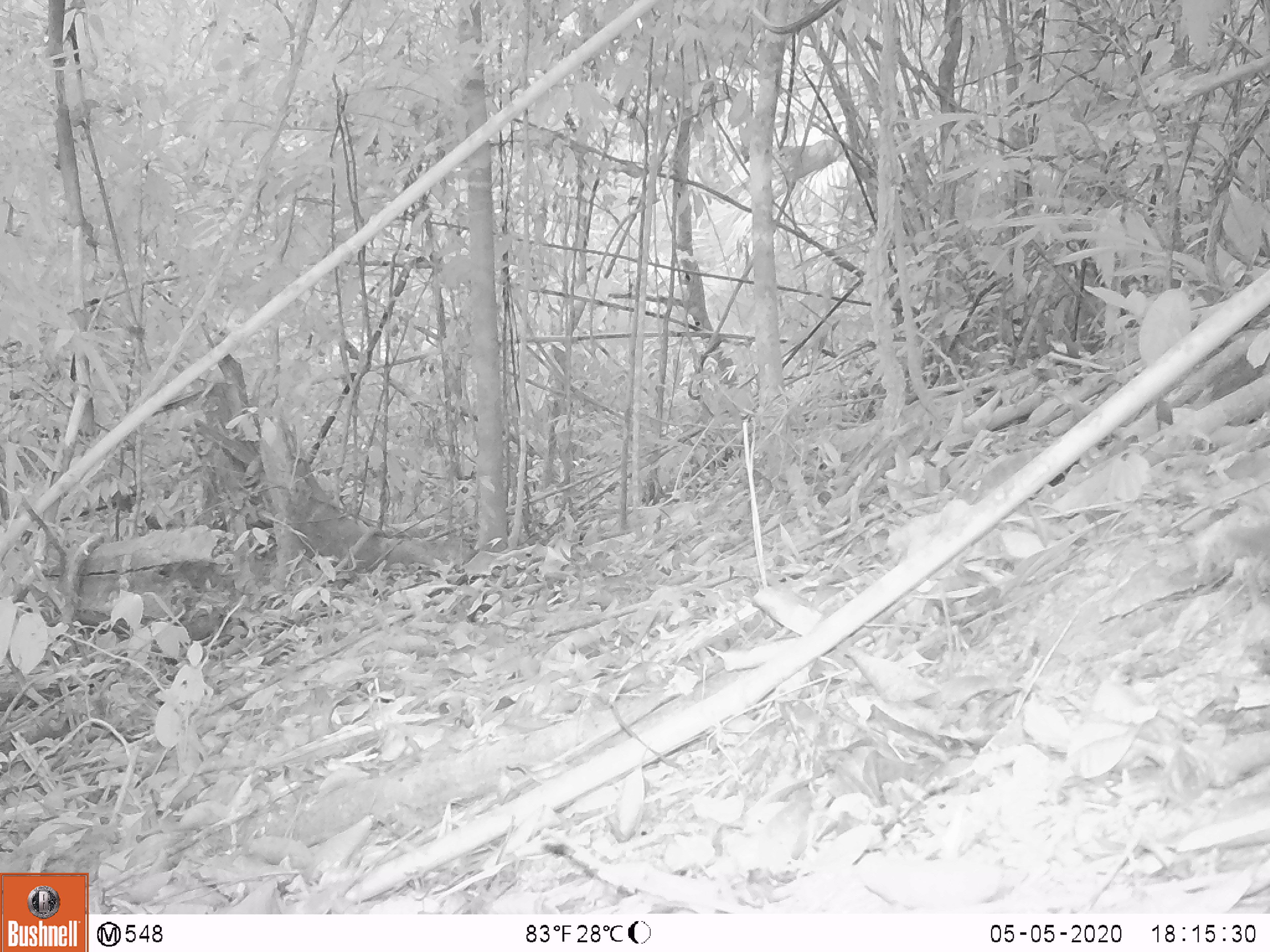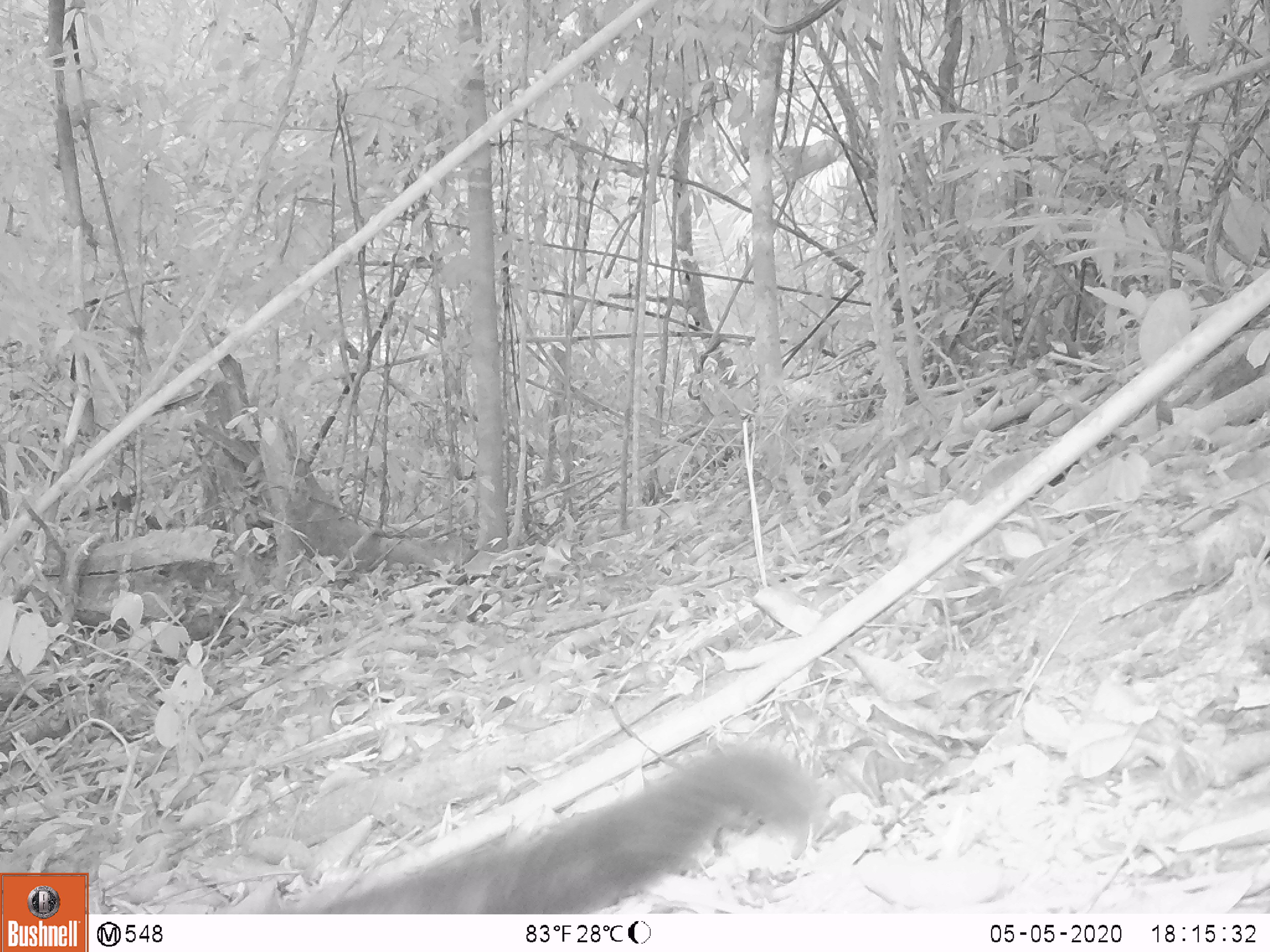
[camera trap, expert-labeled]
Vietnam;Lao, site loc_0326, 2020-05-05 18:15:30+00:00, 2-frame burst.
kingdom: Animalia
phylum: Chordata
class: Mammalia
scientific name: Mammalia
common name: mammal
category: unidentified small mammal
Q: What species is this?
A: Unidentified small mammal (mammal) (Mammalia).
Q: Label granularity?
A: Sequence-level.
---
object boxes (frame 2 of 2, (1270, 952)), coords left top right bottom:
unidentified small mammal: 276 742 824 912